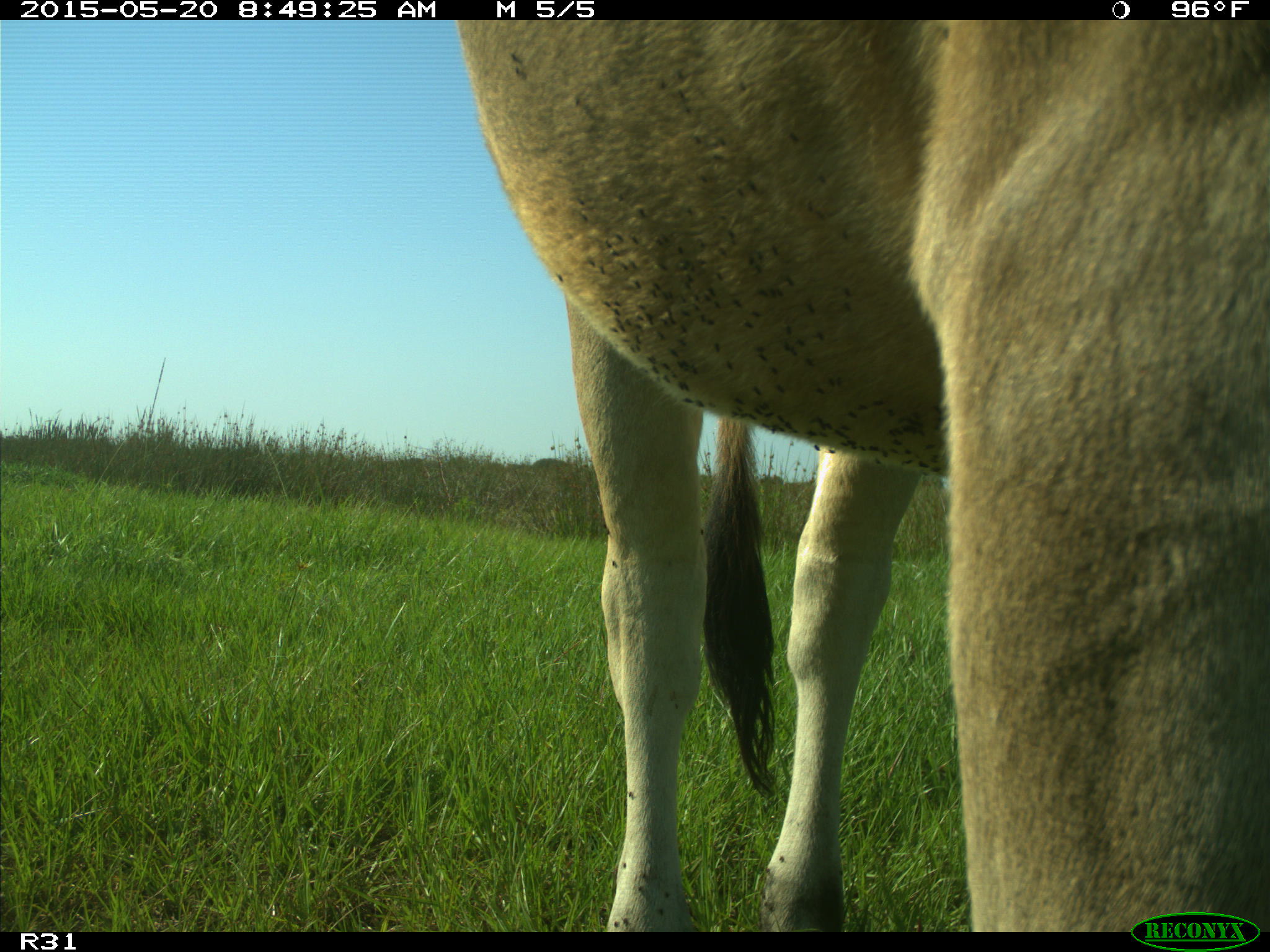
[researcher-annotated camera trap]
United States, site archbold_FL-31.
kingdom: Animalia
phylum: Chordata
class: Mammalia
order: Artiodactyla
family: Bovidae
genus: Bos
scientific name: Bos taurus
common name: domestic cow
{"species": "Bos taurus (domestic cow)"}